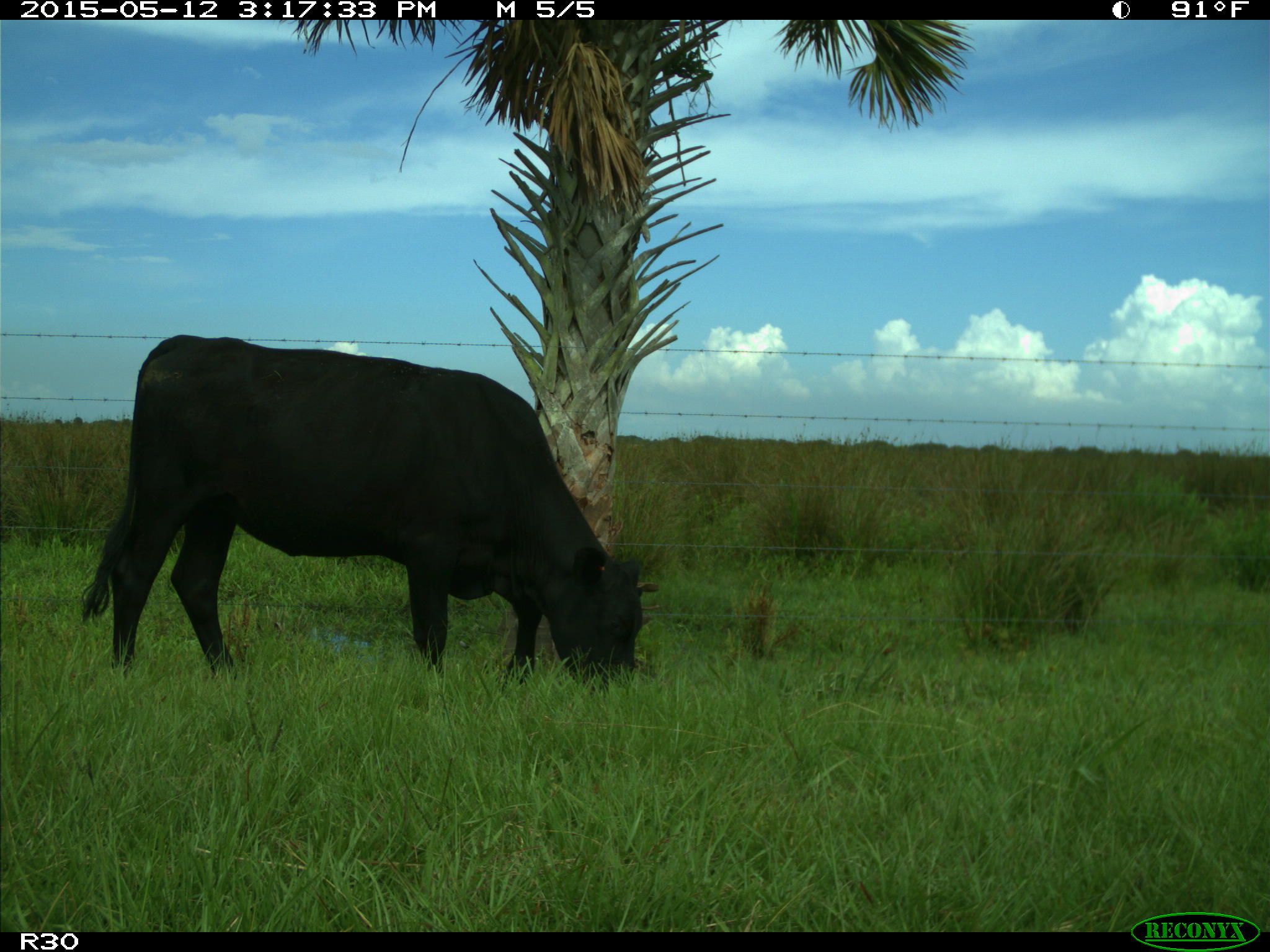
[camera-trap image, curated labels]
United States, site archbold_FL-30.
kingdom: Animalia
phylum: Chordata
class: Mammalia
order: Artiodactyla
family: Bovidae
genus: Bos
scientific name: Bos taurus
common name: domestic cow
Bos taurus (domestic cow).